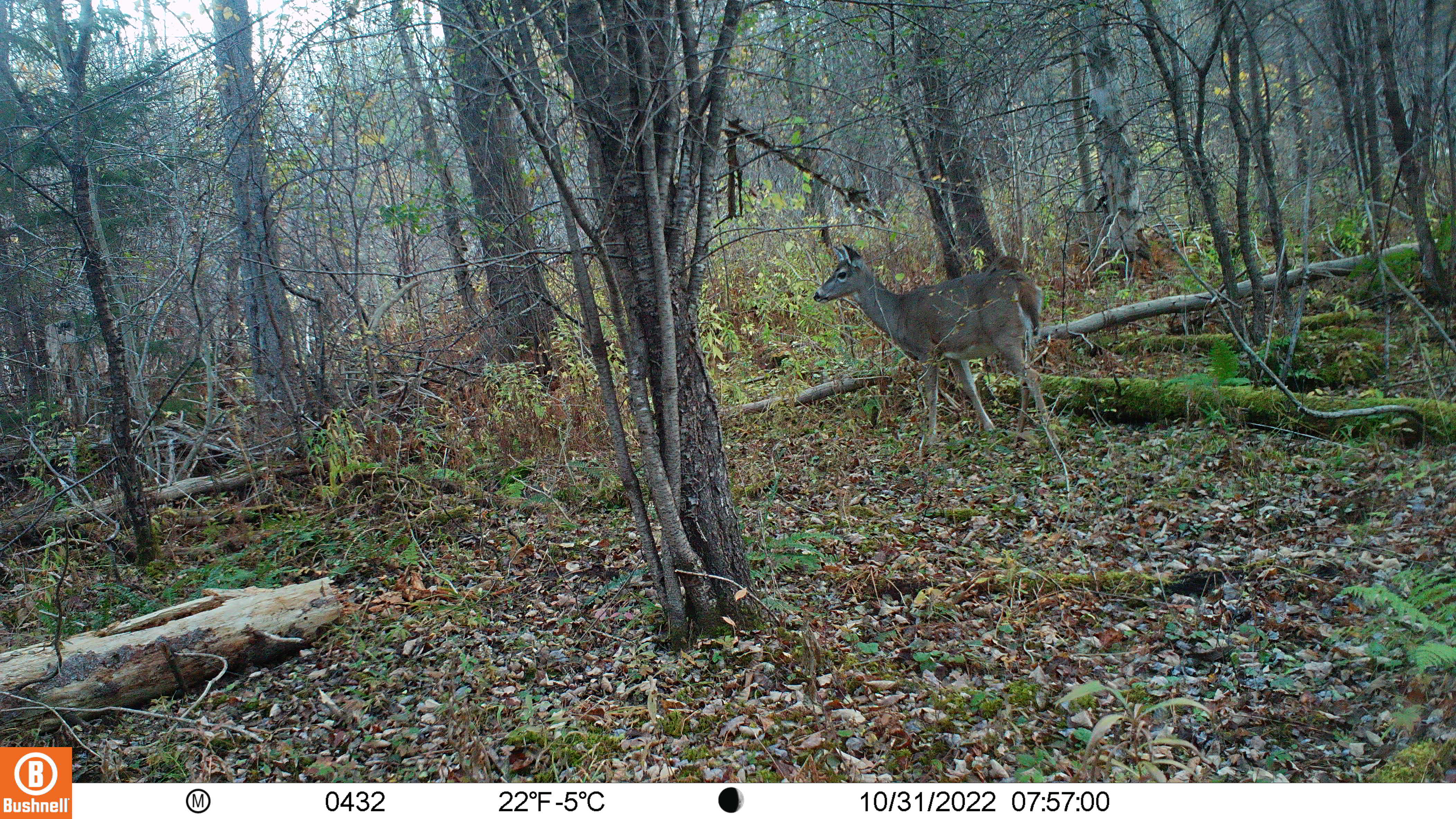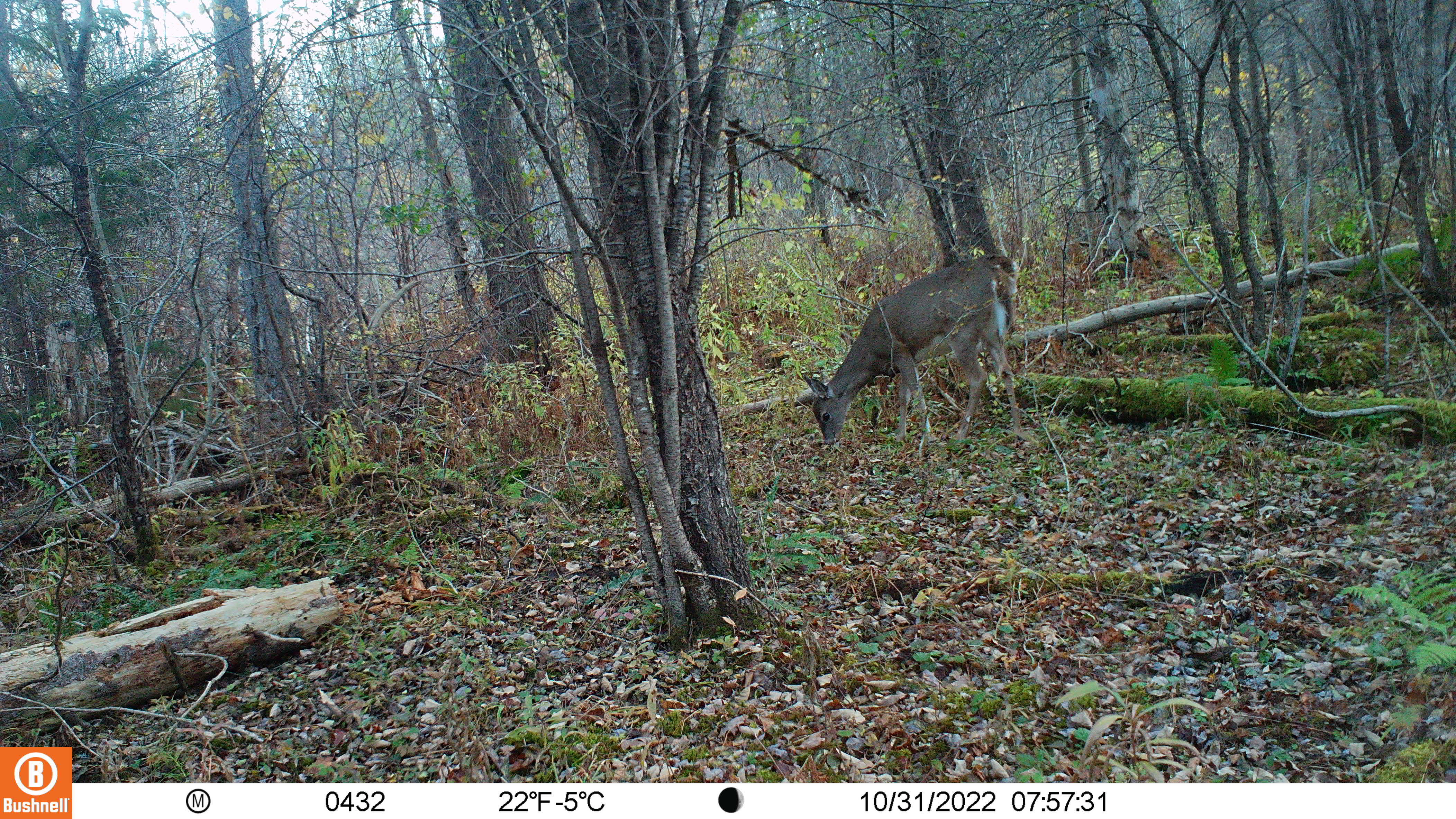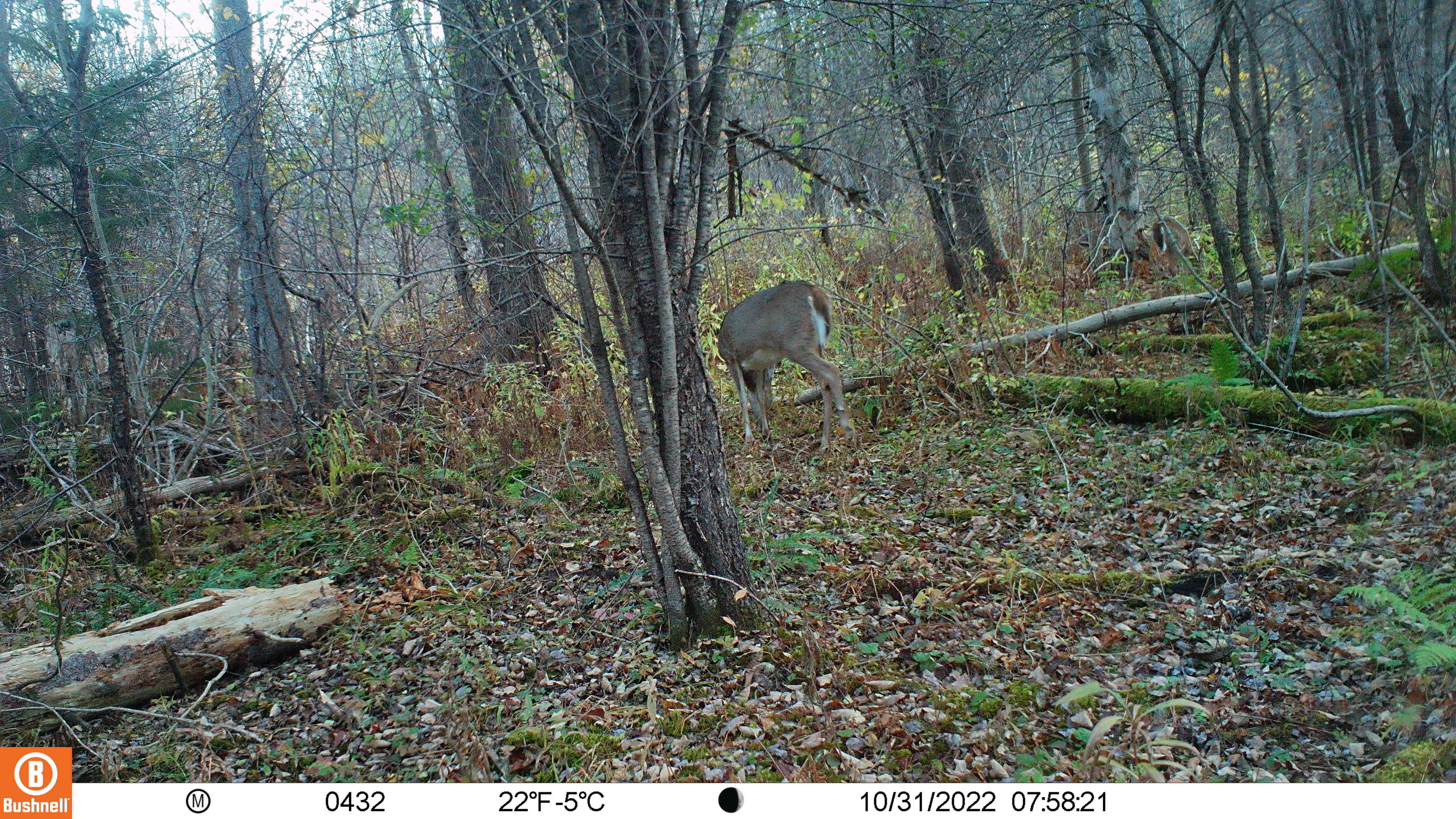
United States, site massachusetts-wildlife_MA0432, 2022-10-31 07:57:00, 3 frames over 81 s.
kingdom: Animalia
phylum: Chordata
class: Mammalia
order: Artiodactyla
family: Cervidae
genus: Odocoileus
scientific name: Odocoileus virginianus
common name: white-tailed deer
White-tailed deer (Odocoileus virginianus).